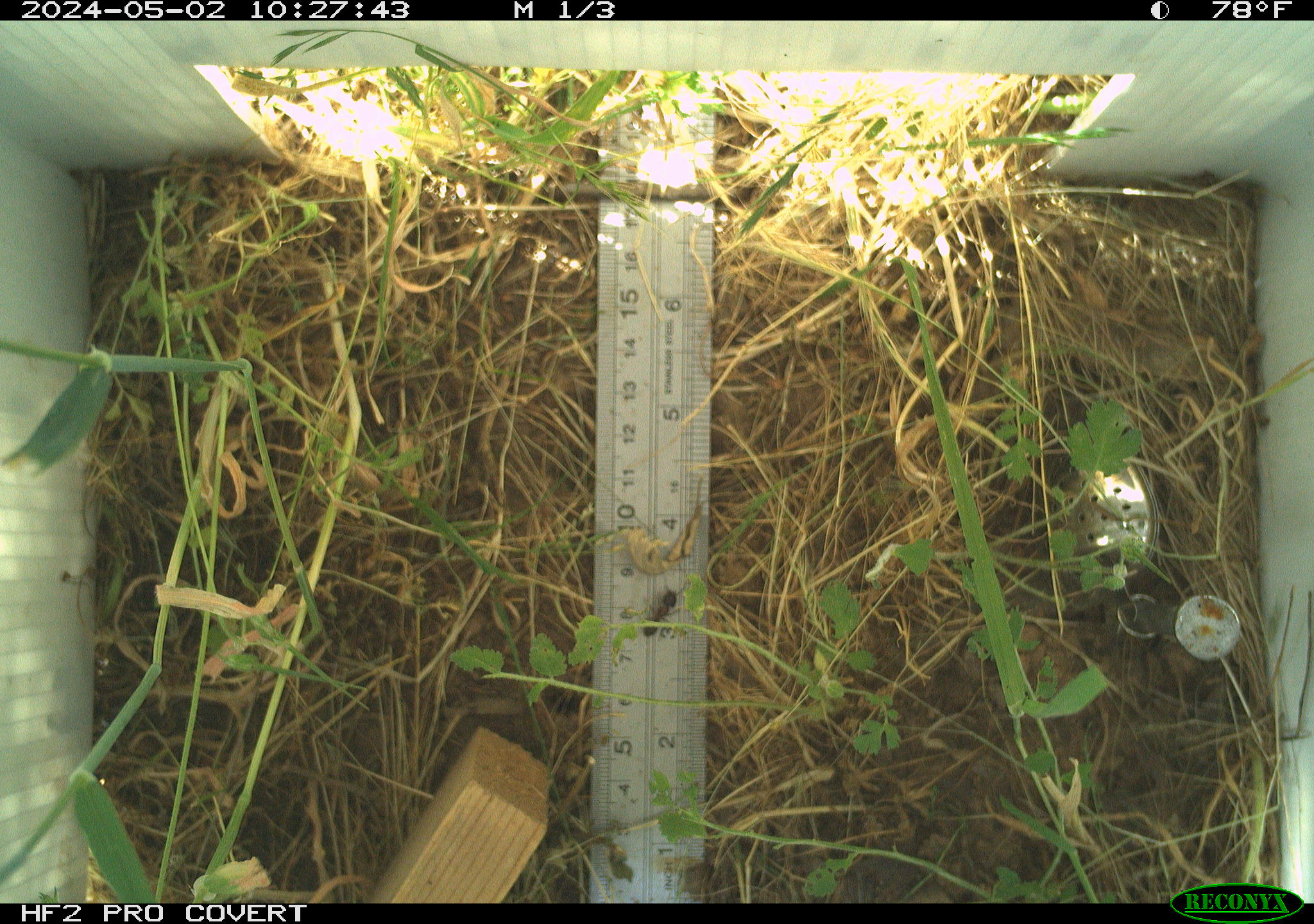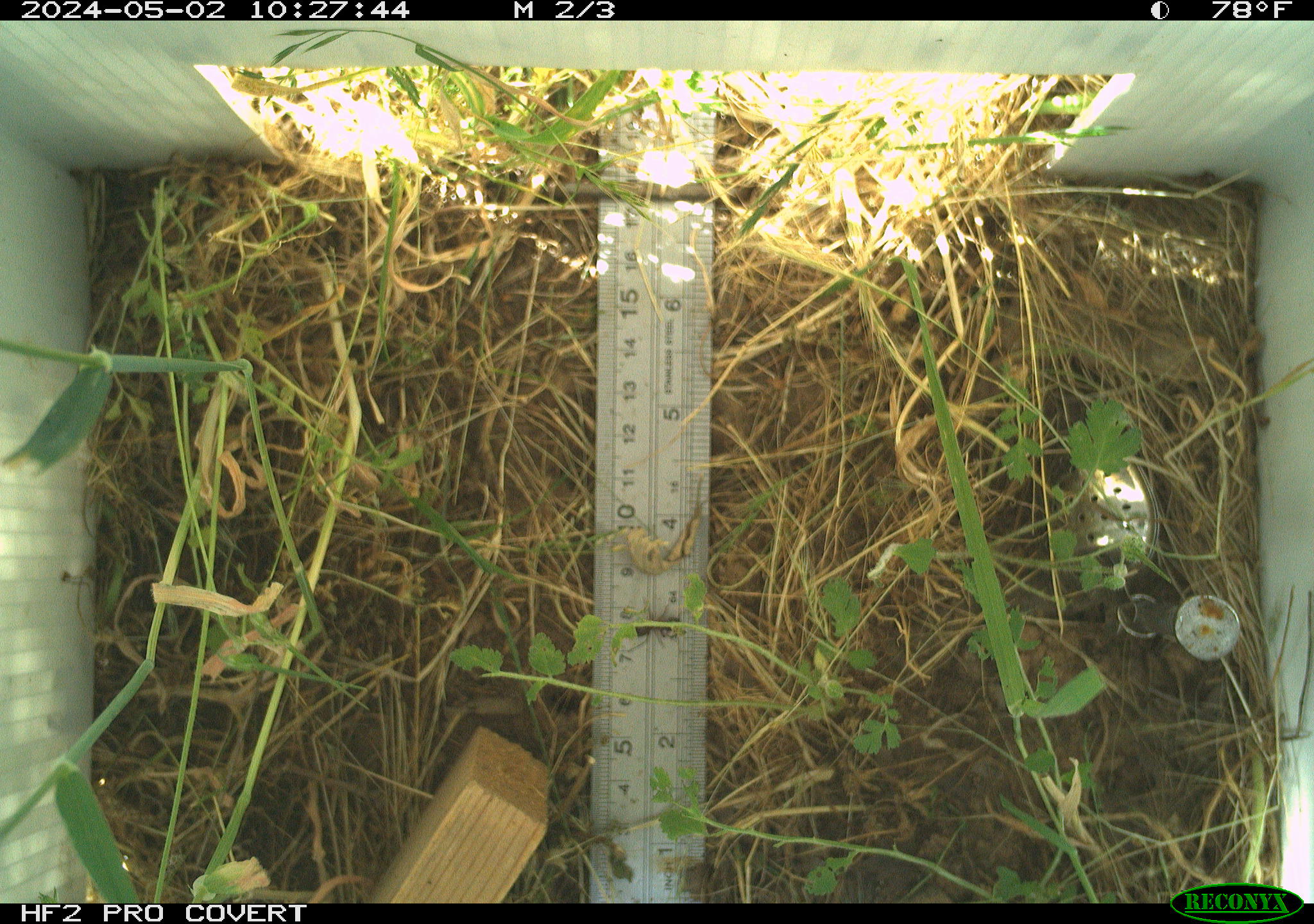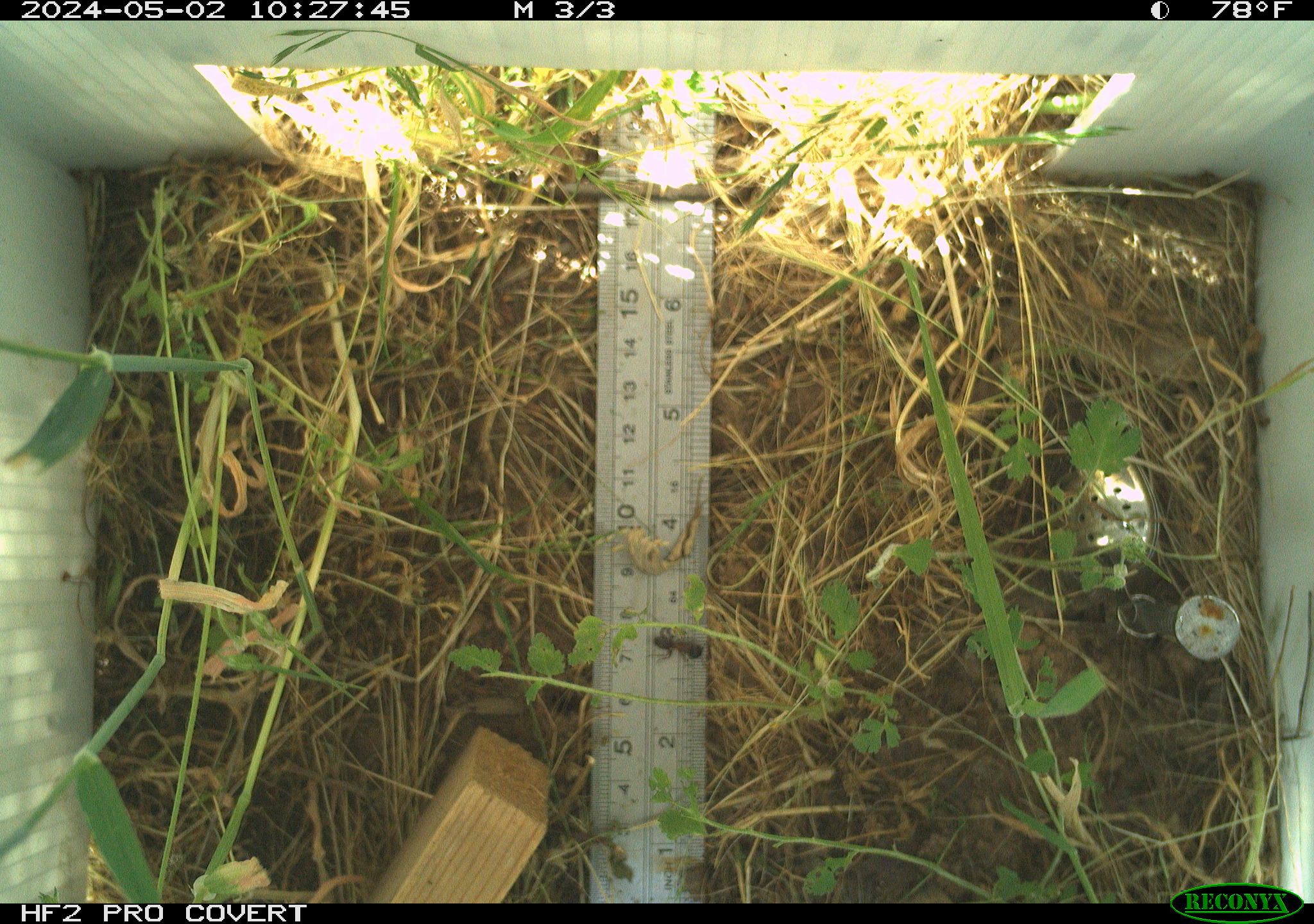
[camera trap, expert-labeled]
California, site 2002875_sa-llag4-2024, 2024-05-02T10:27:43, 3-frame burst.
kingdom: Animalia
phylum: Arthropoda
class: Insecta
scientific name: Insecta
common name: insect